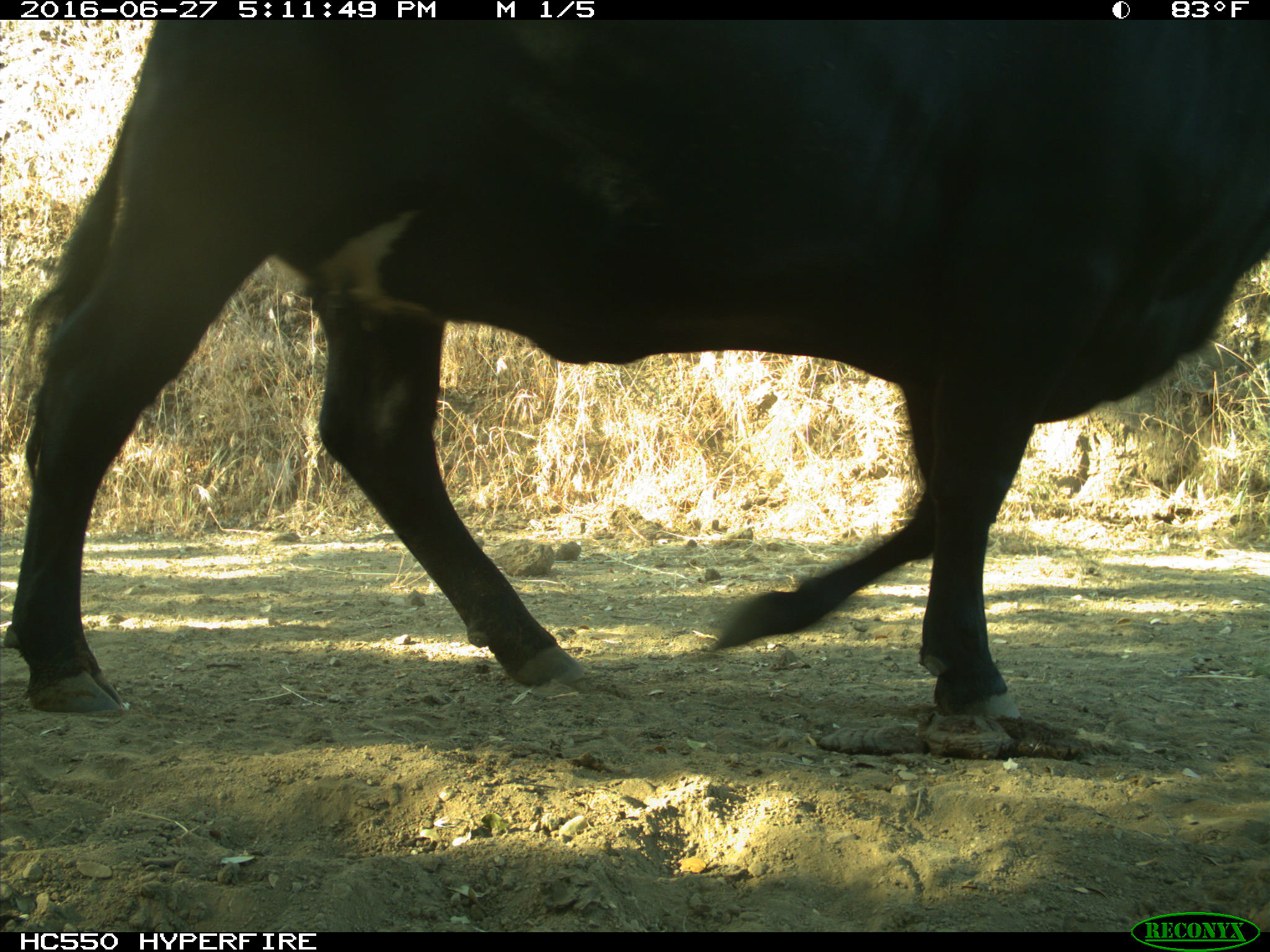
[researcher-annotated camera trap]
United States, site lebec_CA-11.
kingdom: Animalia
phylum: Chordata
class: Mammalia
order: Artiodactyla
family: Bovidae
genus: Bos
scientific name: Bos taurus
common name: domestic cow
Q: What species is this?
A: Bos taurus (domestic cow).